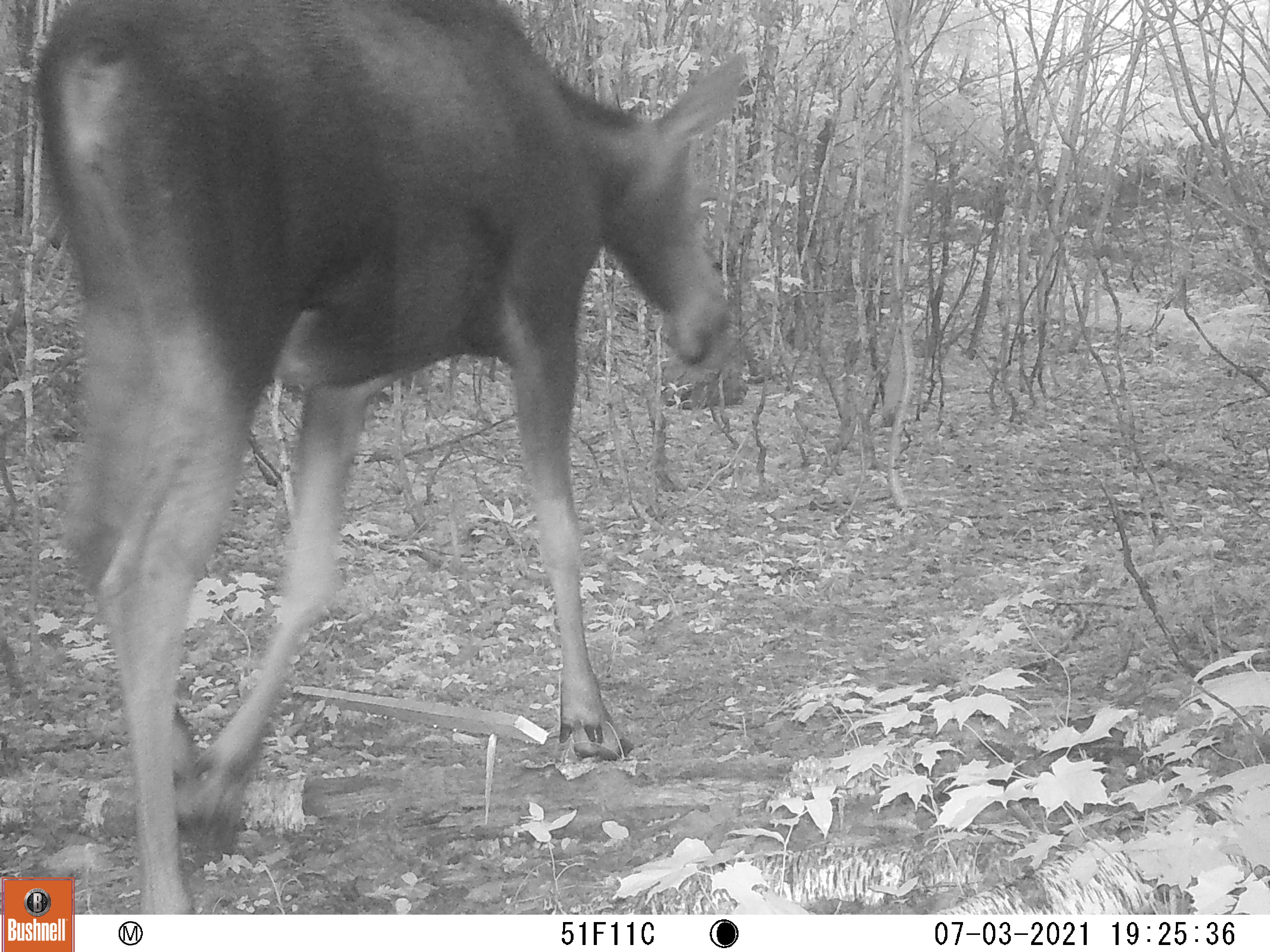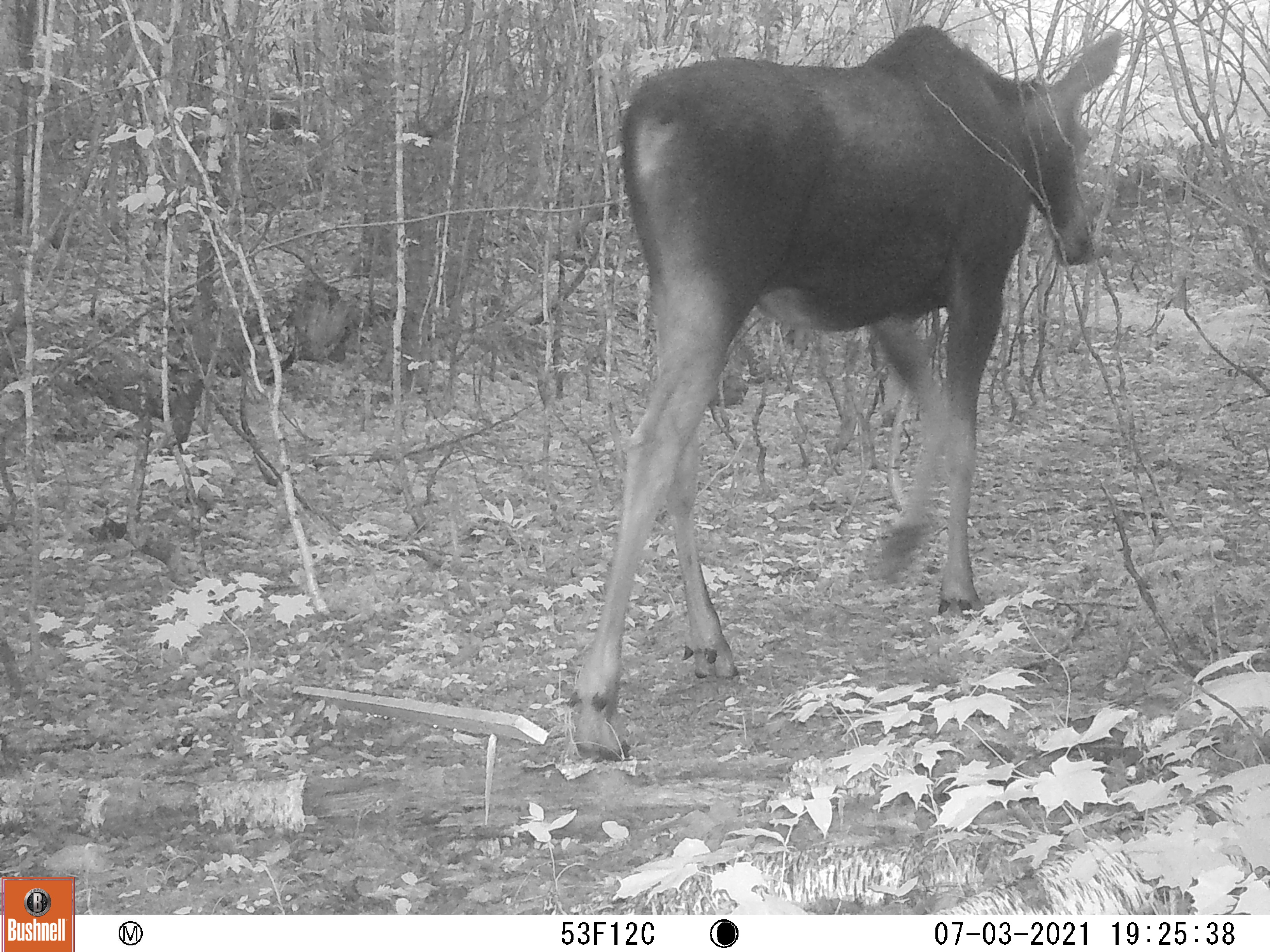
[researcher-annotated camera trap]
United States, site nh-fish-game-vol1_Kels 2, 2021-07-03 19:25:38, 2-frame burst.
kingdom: Animalia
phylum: Chordata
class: Mammalia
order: Artiodactyla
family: Cervidae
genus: Alces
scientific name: Alces alces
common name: moose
Moose (Alces alces).